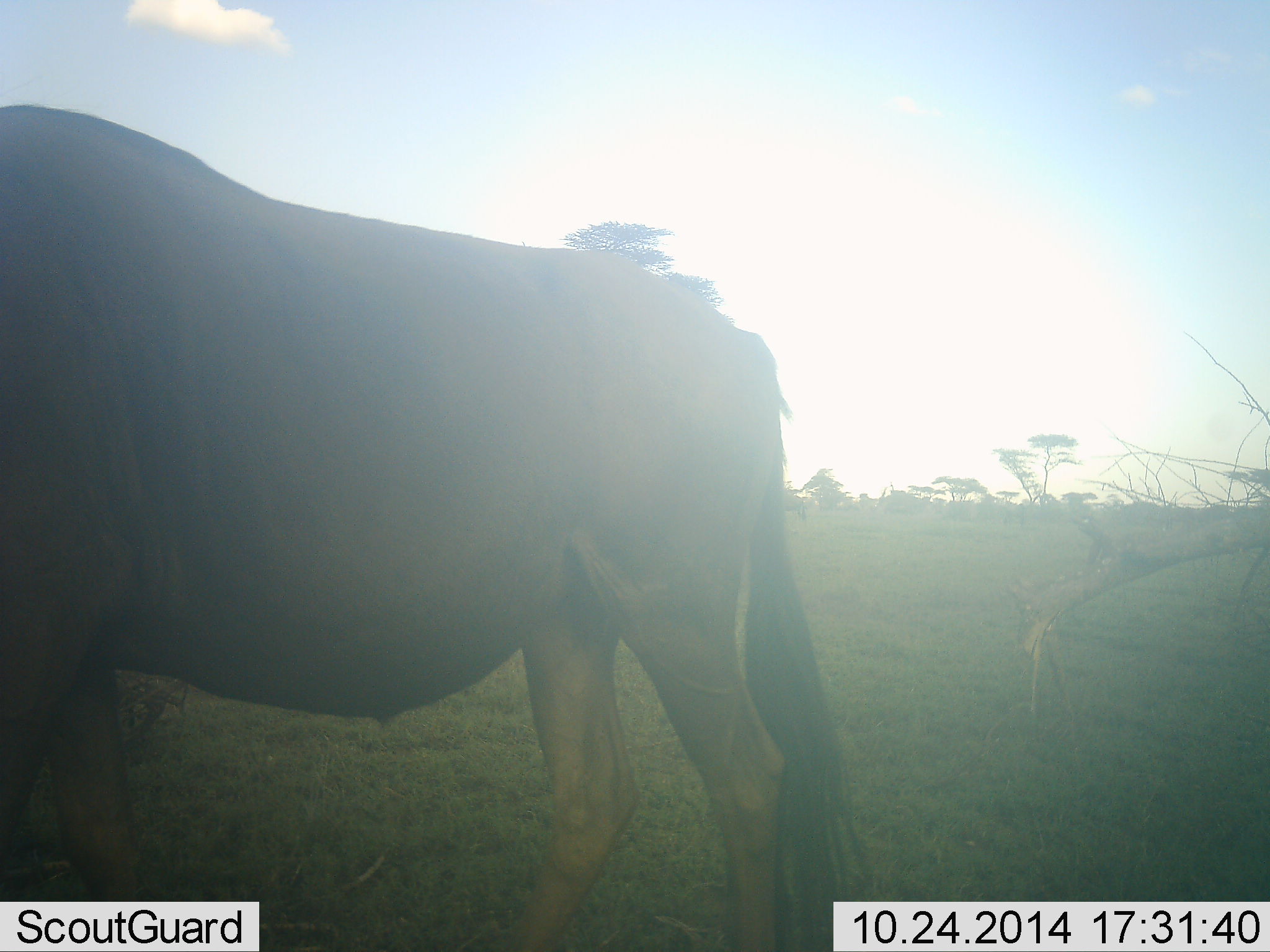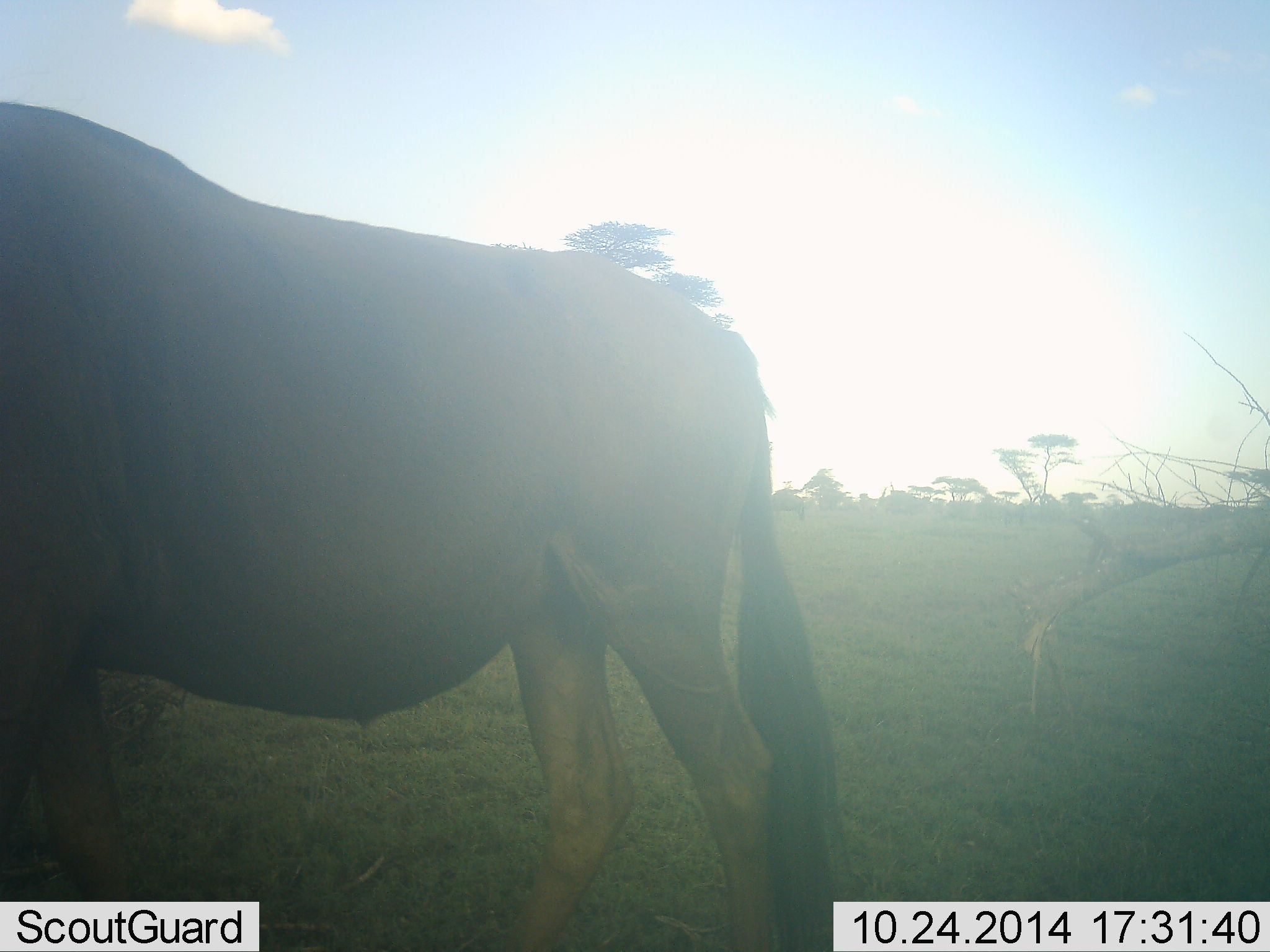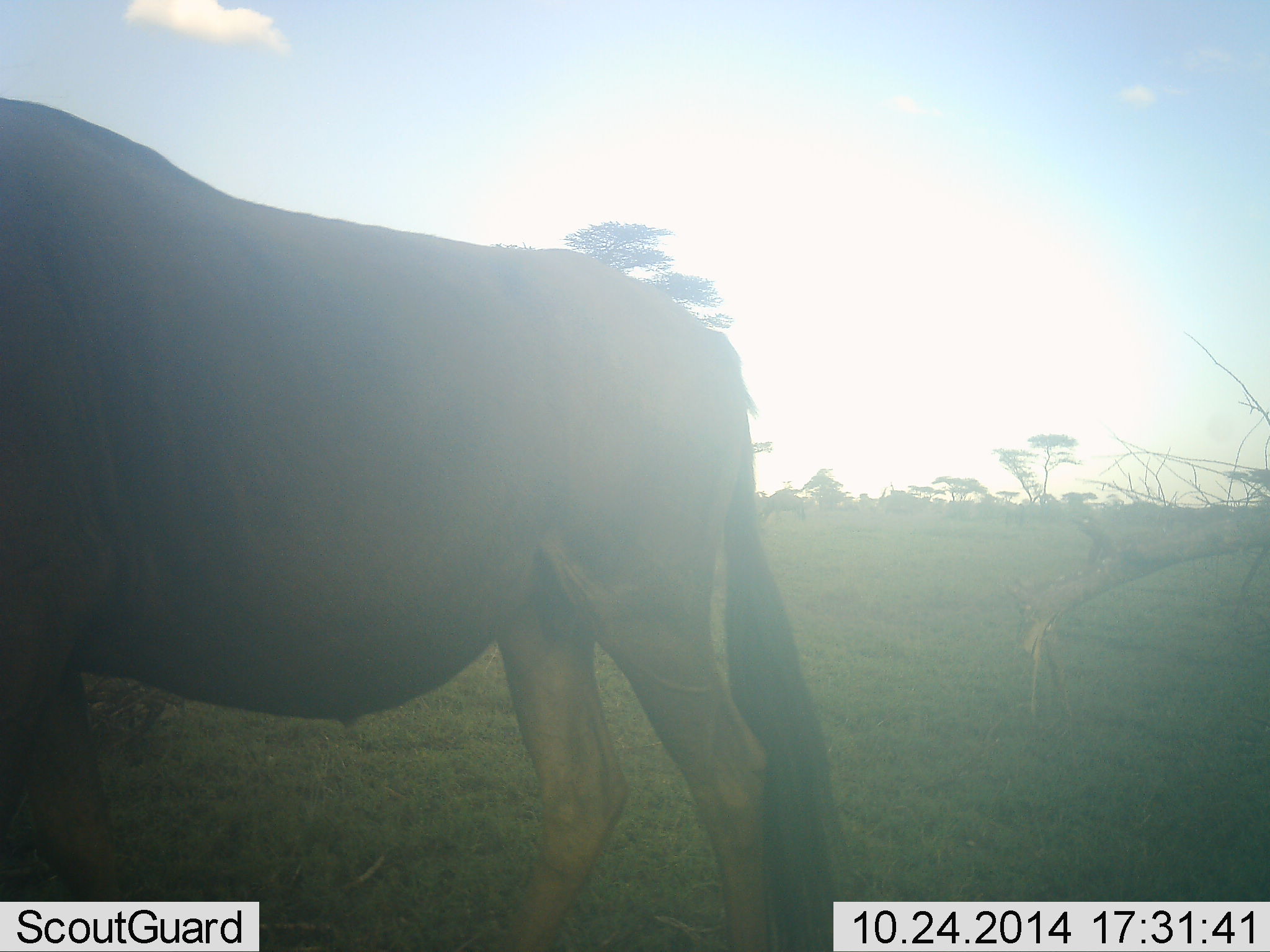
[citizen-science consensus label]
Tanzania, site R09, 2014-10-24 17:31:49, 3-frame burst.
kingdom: Animalia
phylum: Chordata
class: Mammalia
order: Artiodactyla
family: Bovidae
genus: Connochaetes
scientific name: Connochaetes taurinus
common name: blue wildebeest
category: wildebeest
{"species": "wildebeest (blue wildebeest) (Connochaetes taurinus)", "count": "1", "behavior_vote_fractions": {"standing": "80%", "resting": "0%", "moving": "0%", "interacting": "0%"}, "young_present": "0%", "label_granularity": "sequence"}